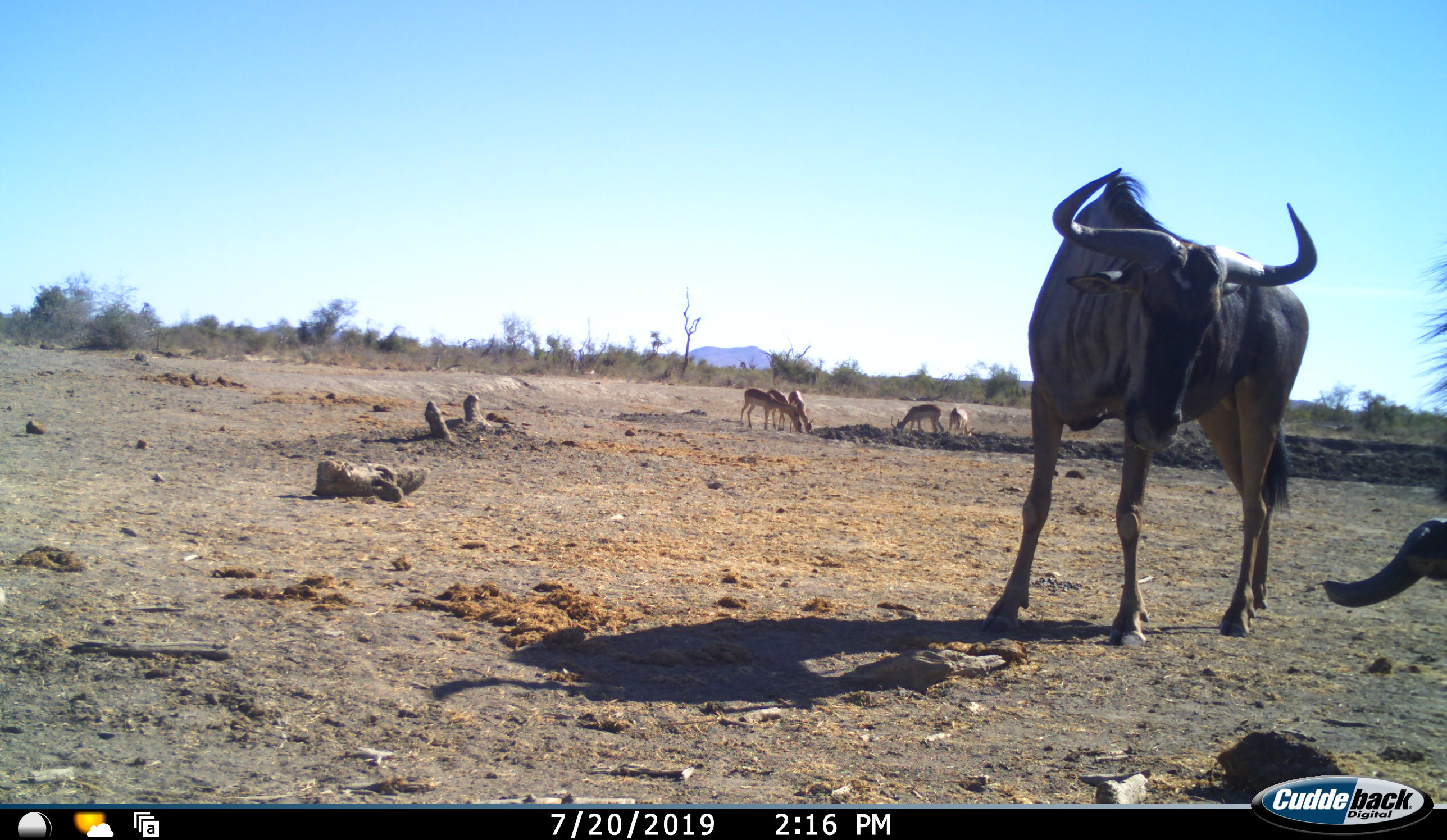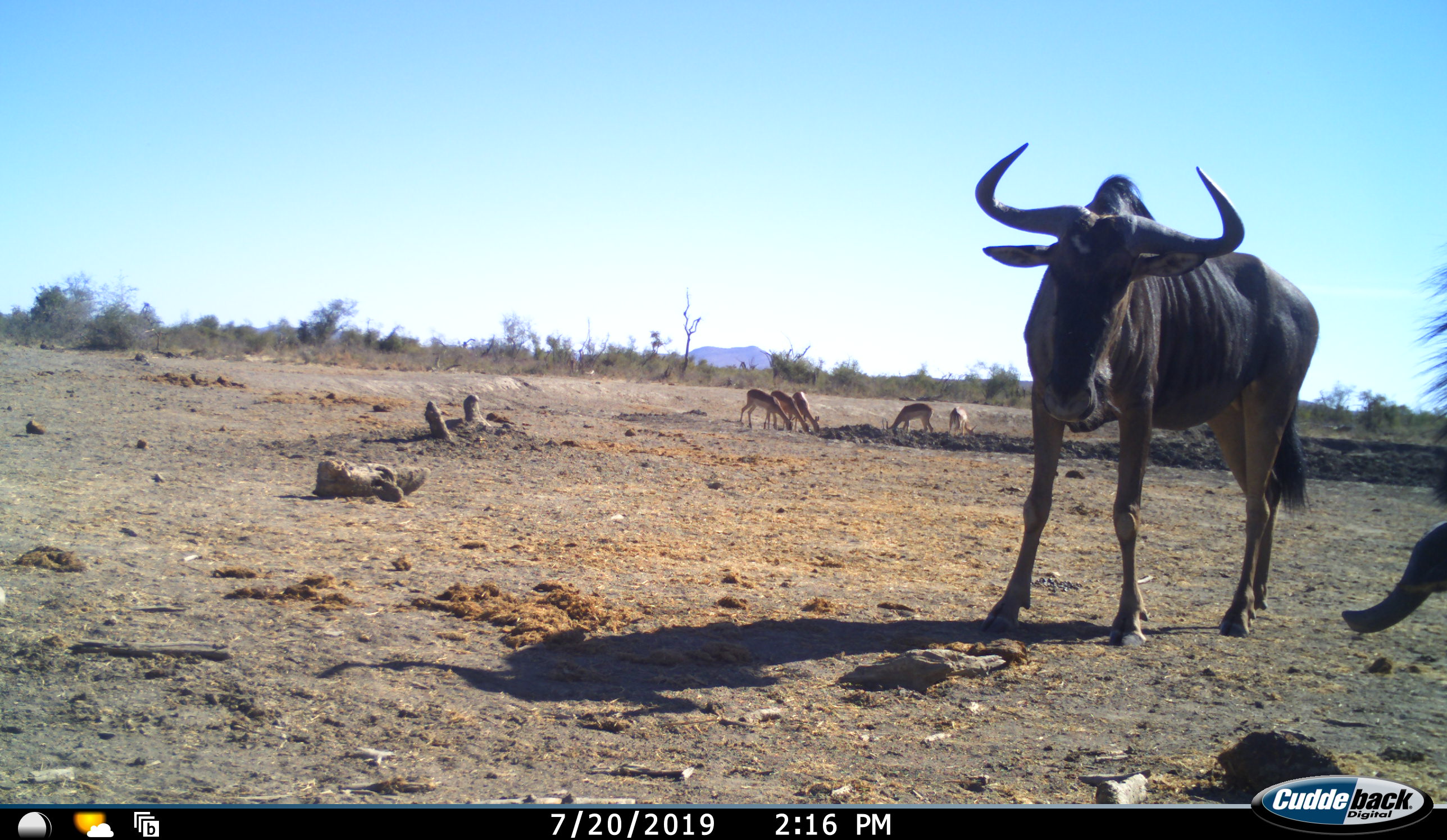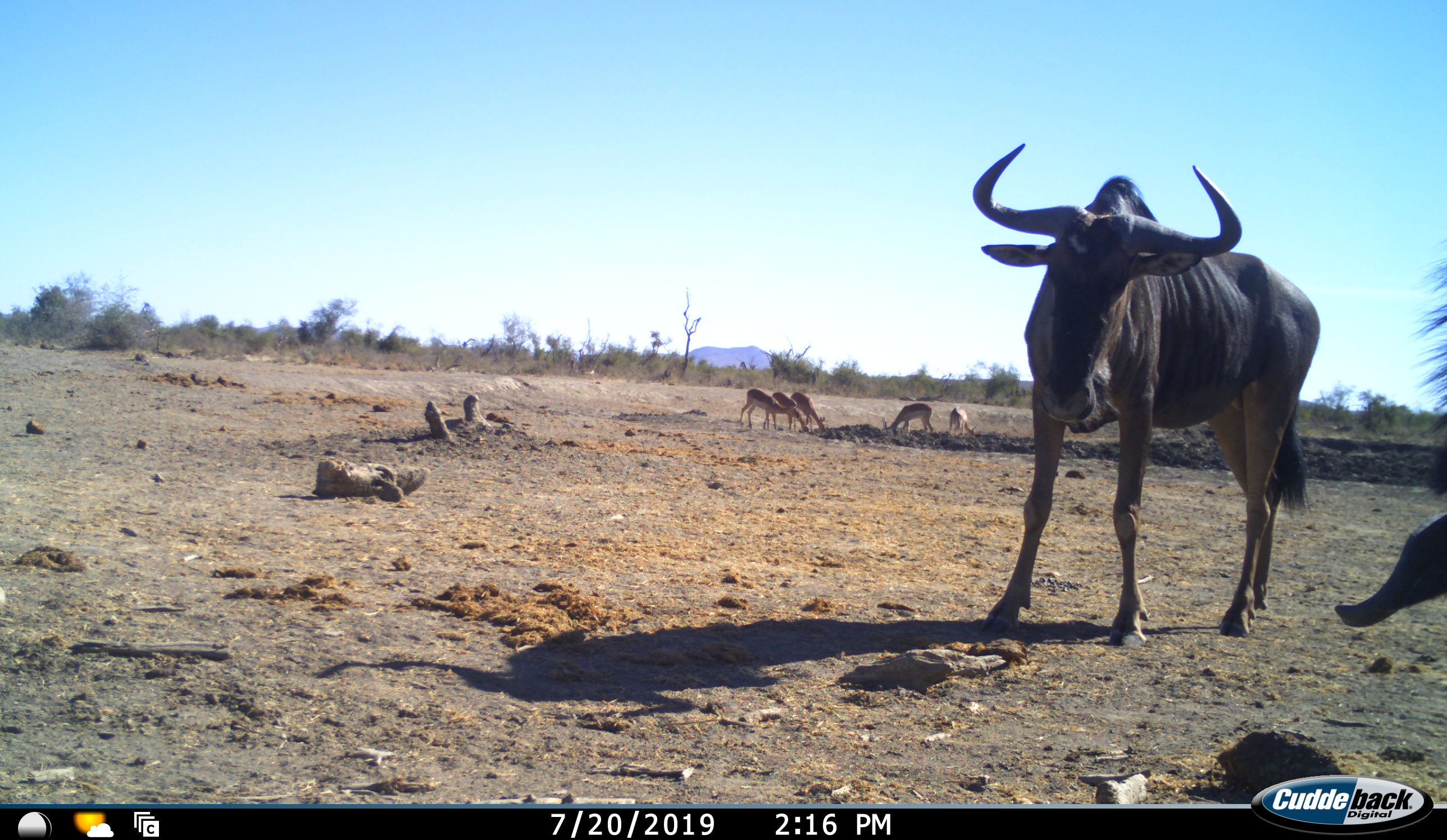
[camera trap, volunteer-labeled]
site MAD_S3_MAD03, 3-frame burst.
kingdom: Animalia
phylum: Chordata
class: Mammalia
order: Artiodactyla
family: Bovidae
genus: Aepyceros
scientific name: Aepyceros melampus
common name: impala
Impala (Aepyceros melampus), count 5. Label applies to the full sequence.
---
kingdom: Animalia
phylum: Chordata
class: Mammalia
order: Artiodactyla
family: Bovidae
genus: Connochaetes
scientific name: Connochaetes taurinus taurinus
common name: blue wildebeest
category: wildebeestblue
Wildebeestblue (blue wildebeest) (Connochaetes taurinus taurinus), count 2. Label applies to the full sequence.